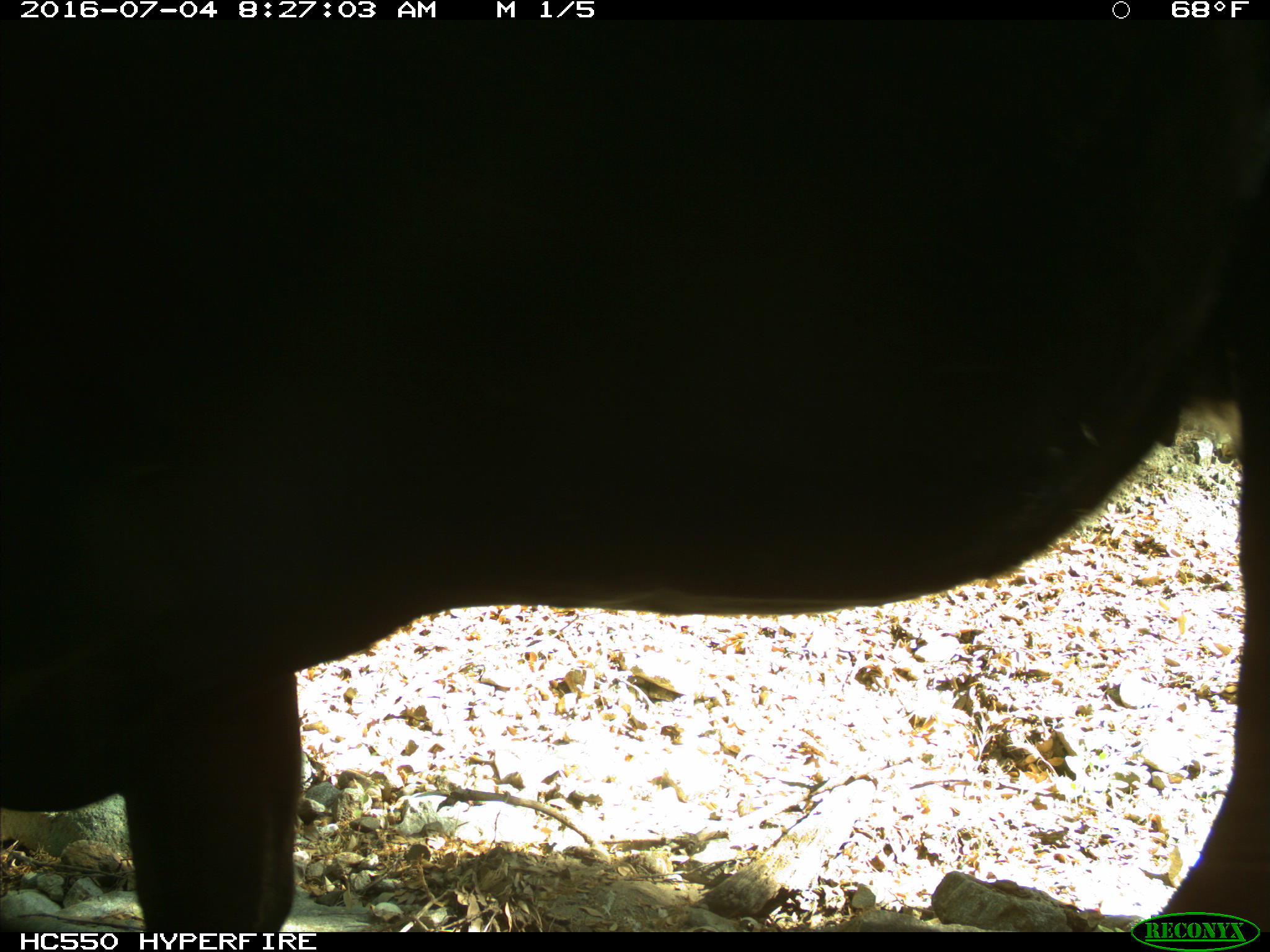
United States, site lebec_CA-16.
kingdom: Animalia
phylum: Chordata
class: Mammalia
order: Artiodactyla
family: Bovidae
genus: Bos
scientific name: Bos taurus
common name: domestic cow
Bos taurus (domestic cow).